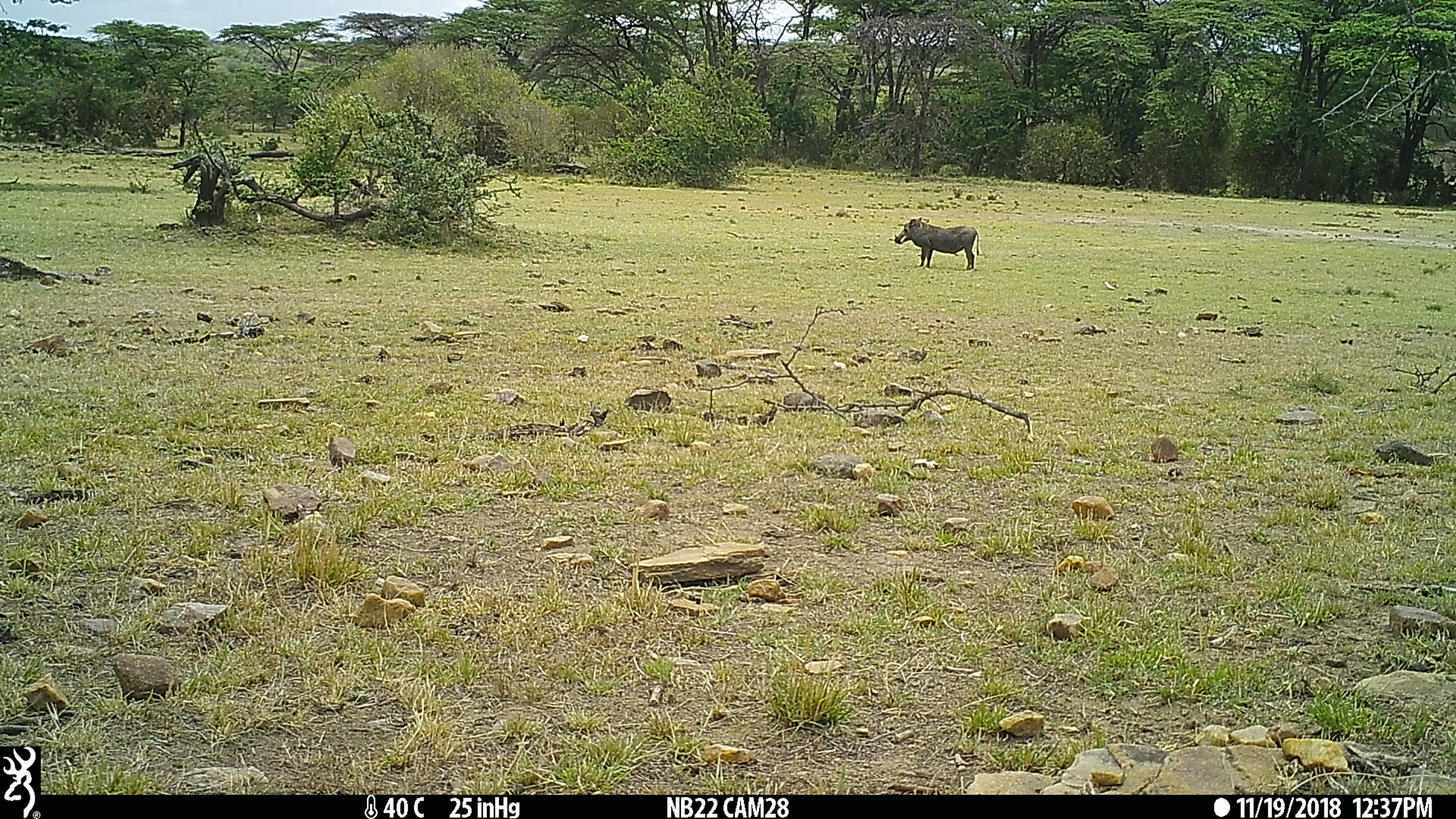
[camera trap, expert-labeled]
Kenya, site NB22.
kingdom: Animalia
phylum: Chordata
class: Mammalia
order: Artiodactyla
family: Suidae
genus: Phacochoerus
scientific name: Phacochoerus africanus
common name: common warthog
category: warthog